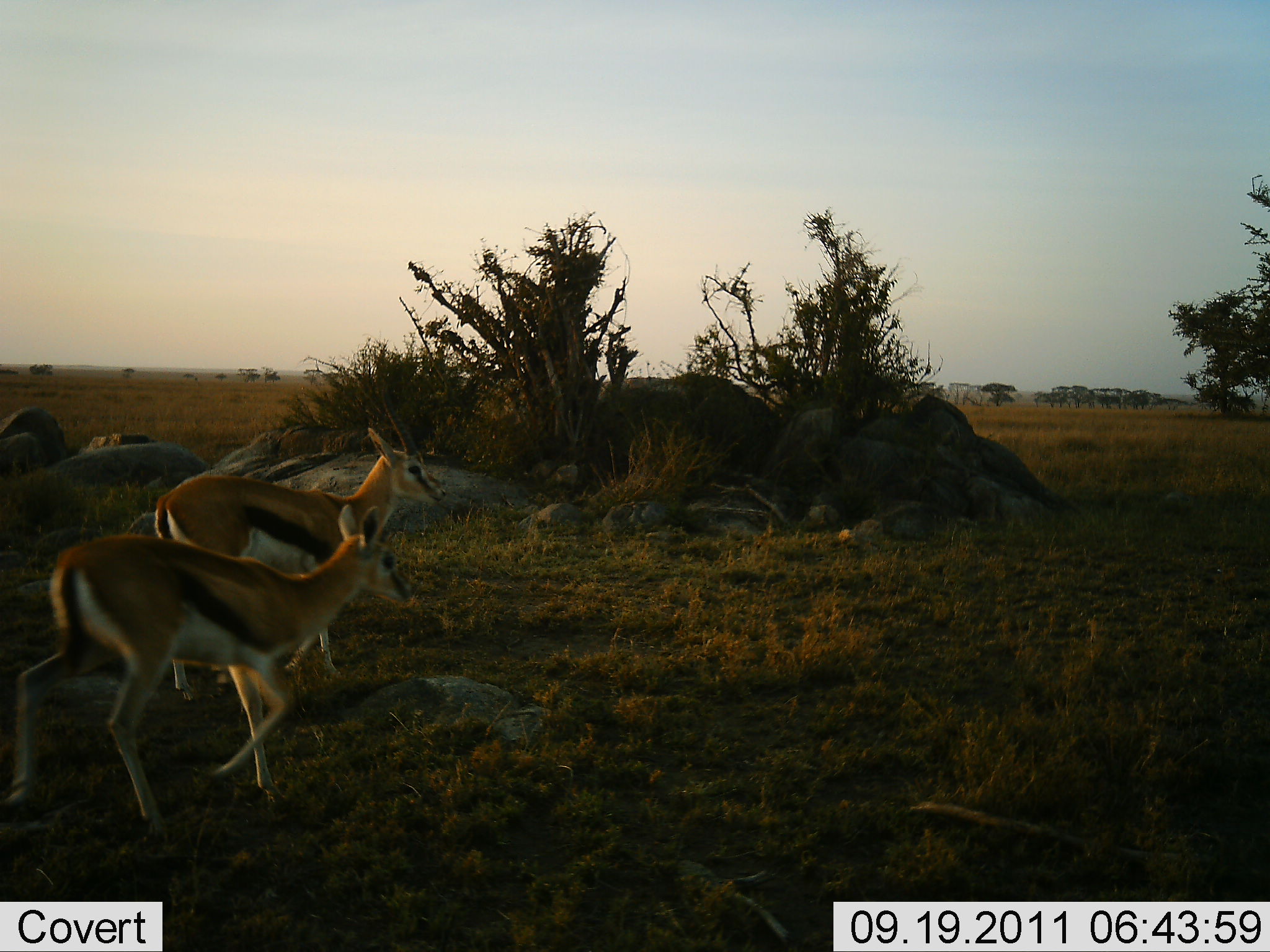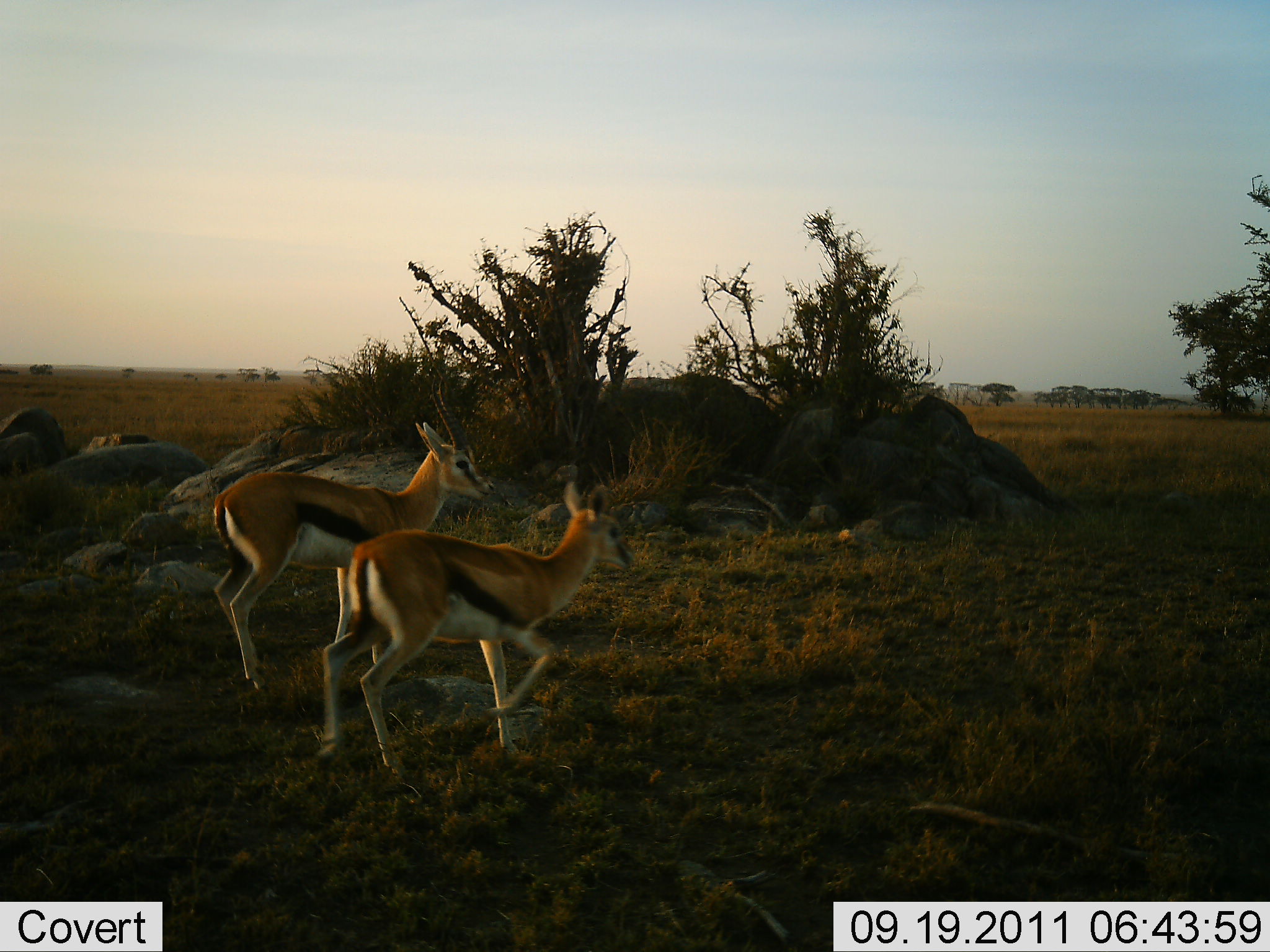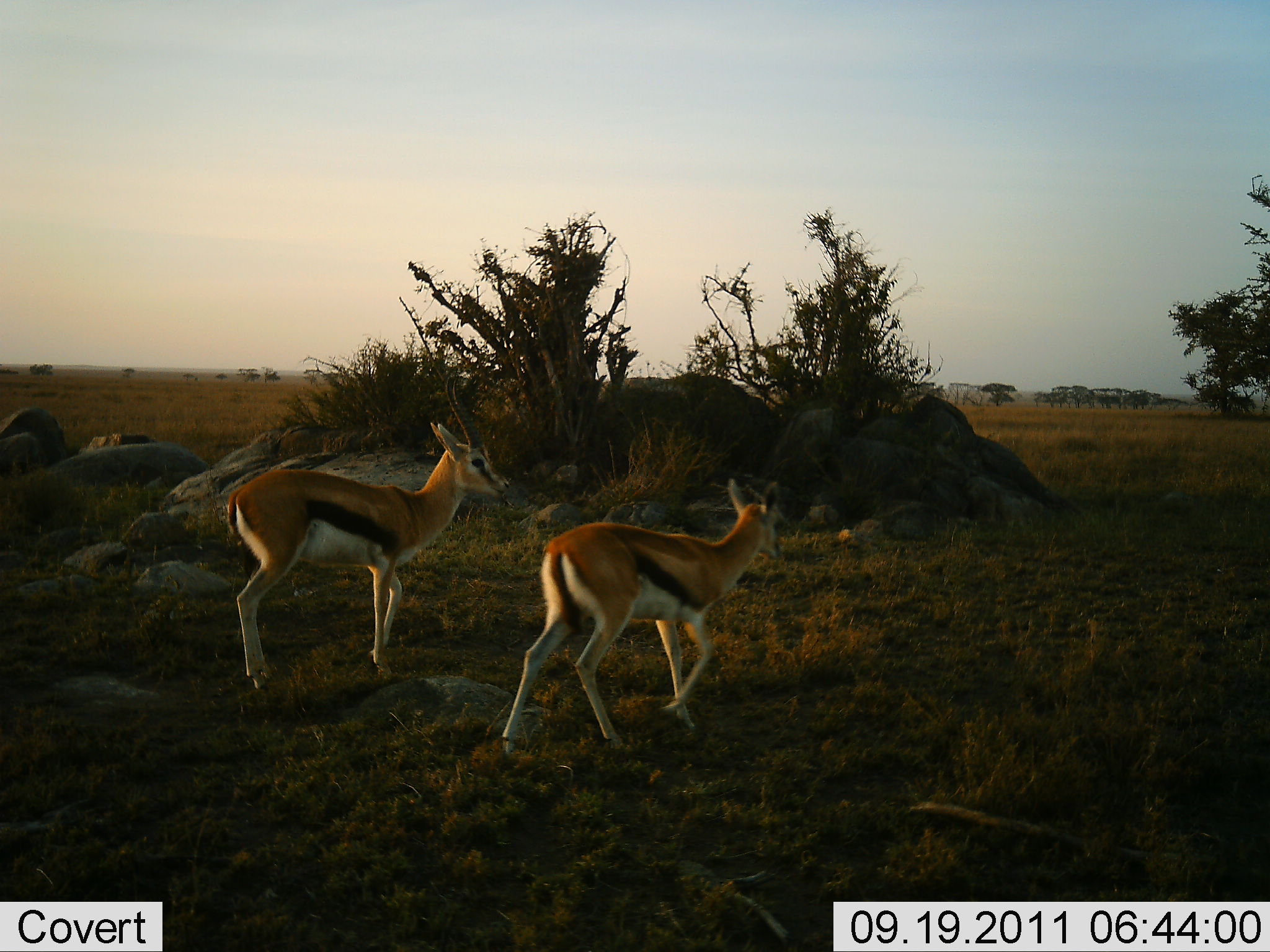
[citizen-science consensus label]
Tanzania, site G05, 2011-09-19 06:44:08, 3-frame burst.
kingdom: Animalia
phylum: Chordata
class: Mammalia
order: Artiodactyla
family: Bovidae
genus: Eudorcas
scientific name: Eudorcas thomsonii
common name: thomson's gazelle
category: gazellethomsons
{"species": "gazellethomsons (thomson's gazelle) (Eudorcas thomsonii)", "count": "2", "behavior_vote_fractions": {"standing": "8%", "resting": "0%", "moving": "100%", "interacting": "0%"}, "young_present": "0%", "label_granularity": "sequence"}